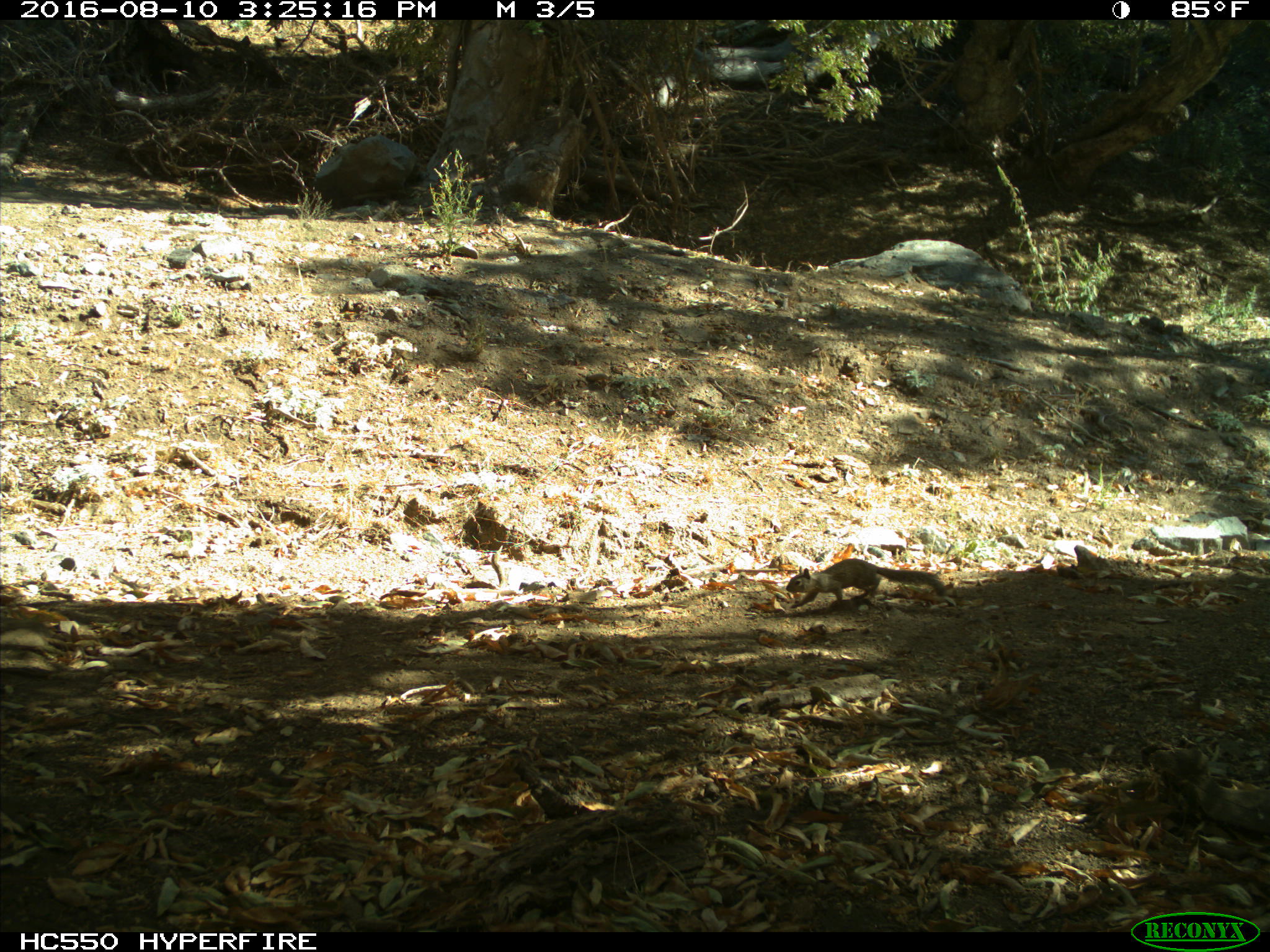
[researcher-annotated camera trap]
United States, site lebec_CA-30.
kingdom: Animalia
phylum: Chordata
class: Mammalia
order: Rodentia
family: Sciuridae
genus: Otospermophilus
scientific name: Otospermophilus beecheyi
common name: california ground squirrel